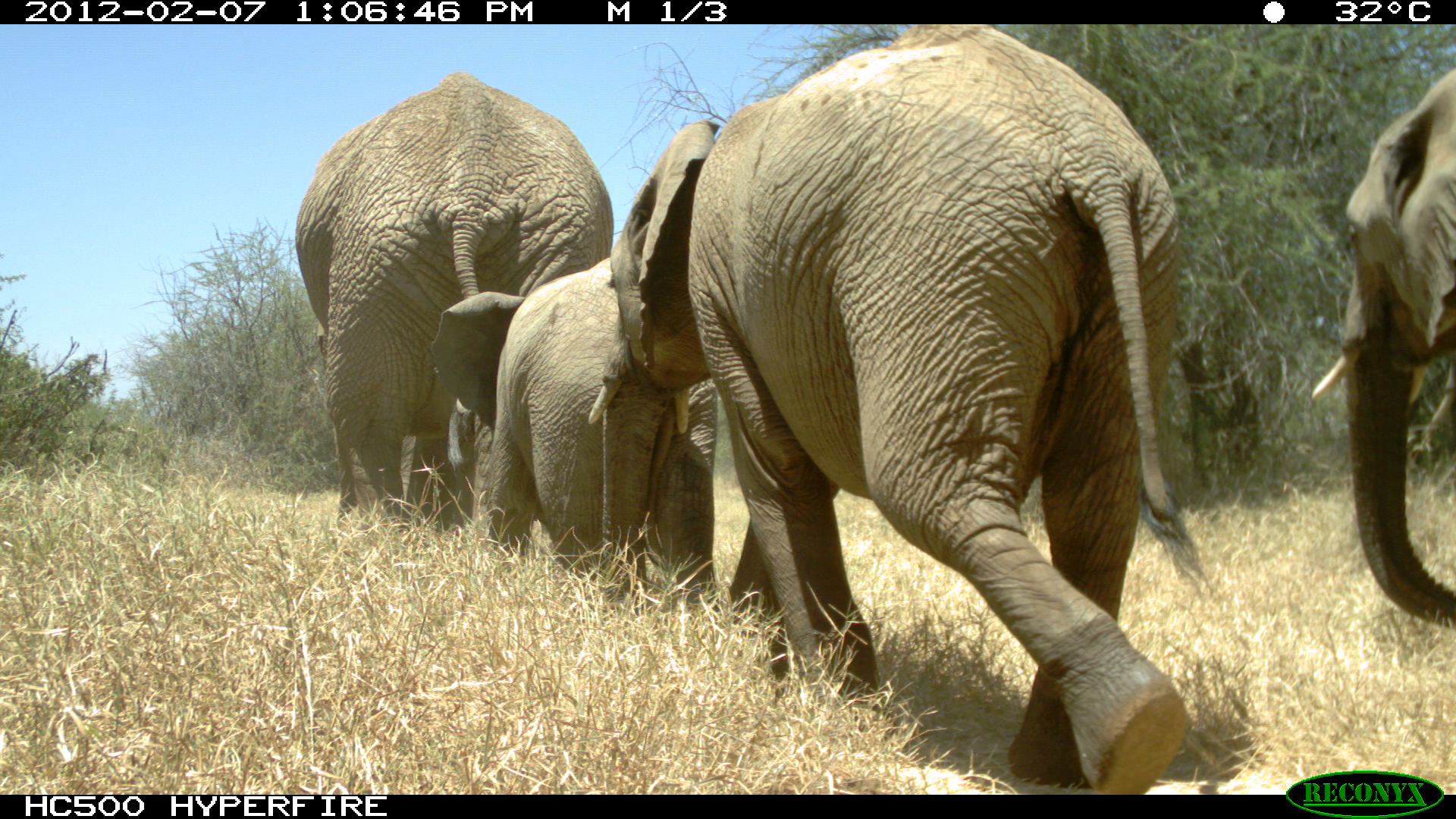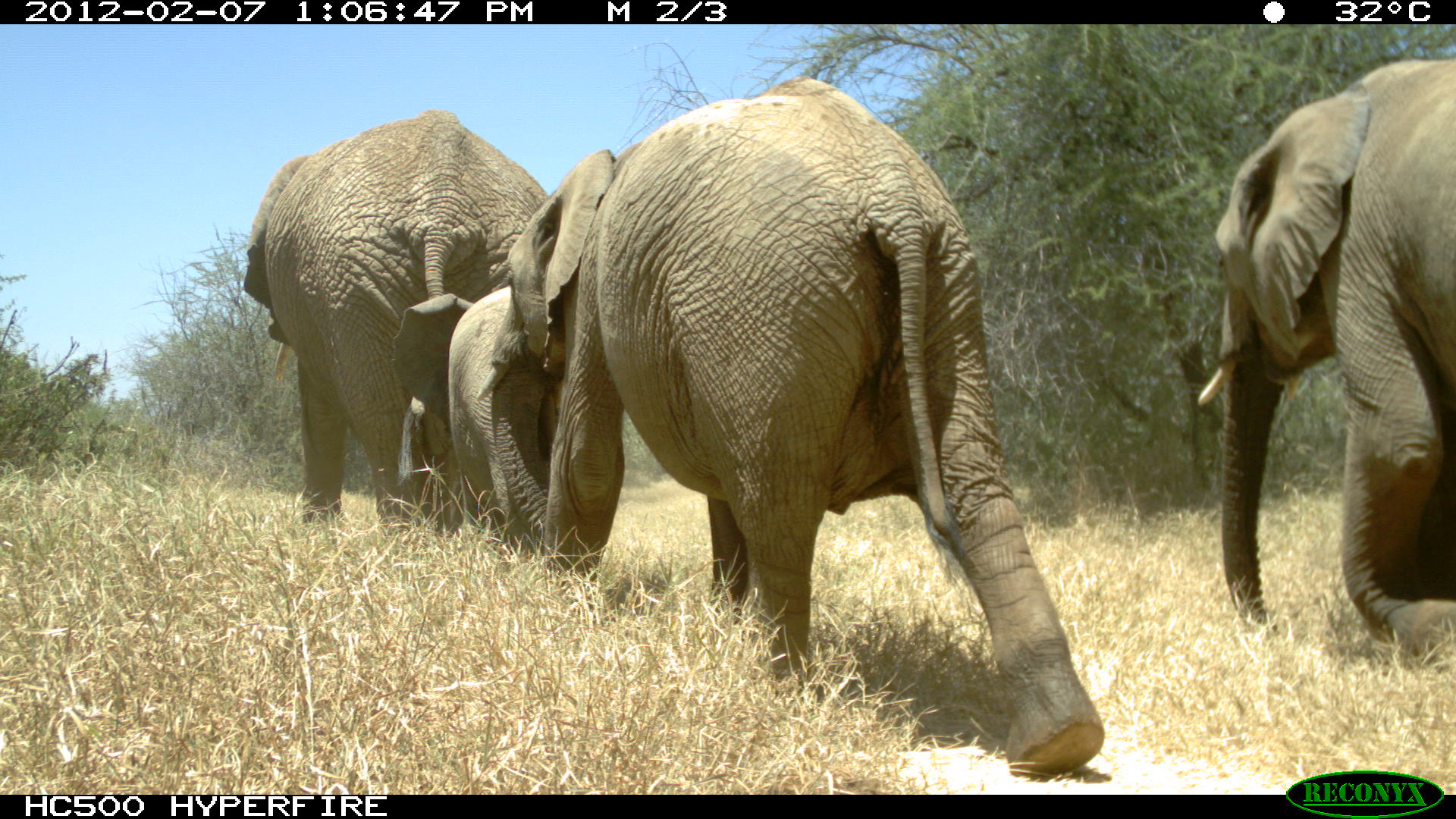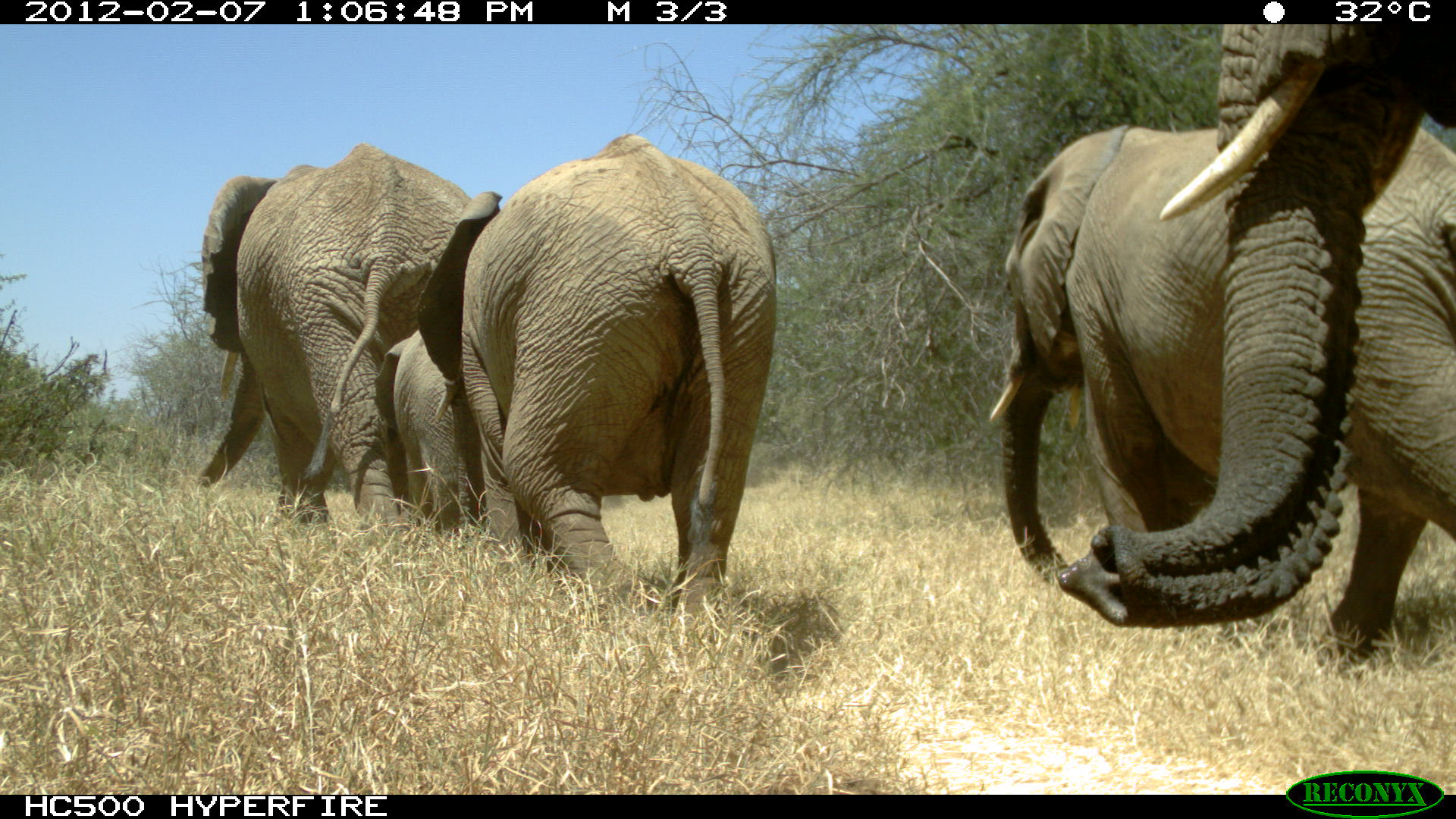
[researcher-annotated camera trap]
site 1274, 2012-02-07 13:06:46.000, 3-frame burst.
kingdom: Animalia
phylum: Chordata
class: Mammalia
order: Proboscidea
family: Elephantidae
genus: Loxodonta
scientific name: Loxodonta africana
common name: african bush elephant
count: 4